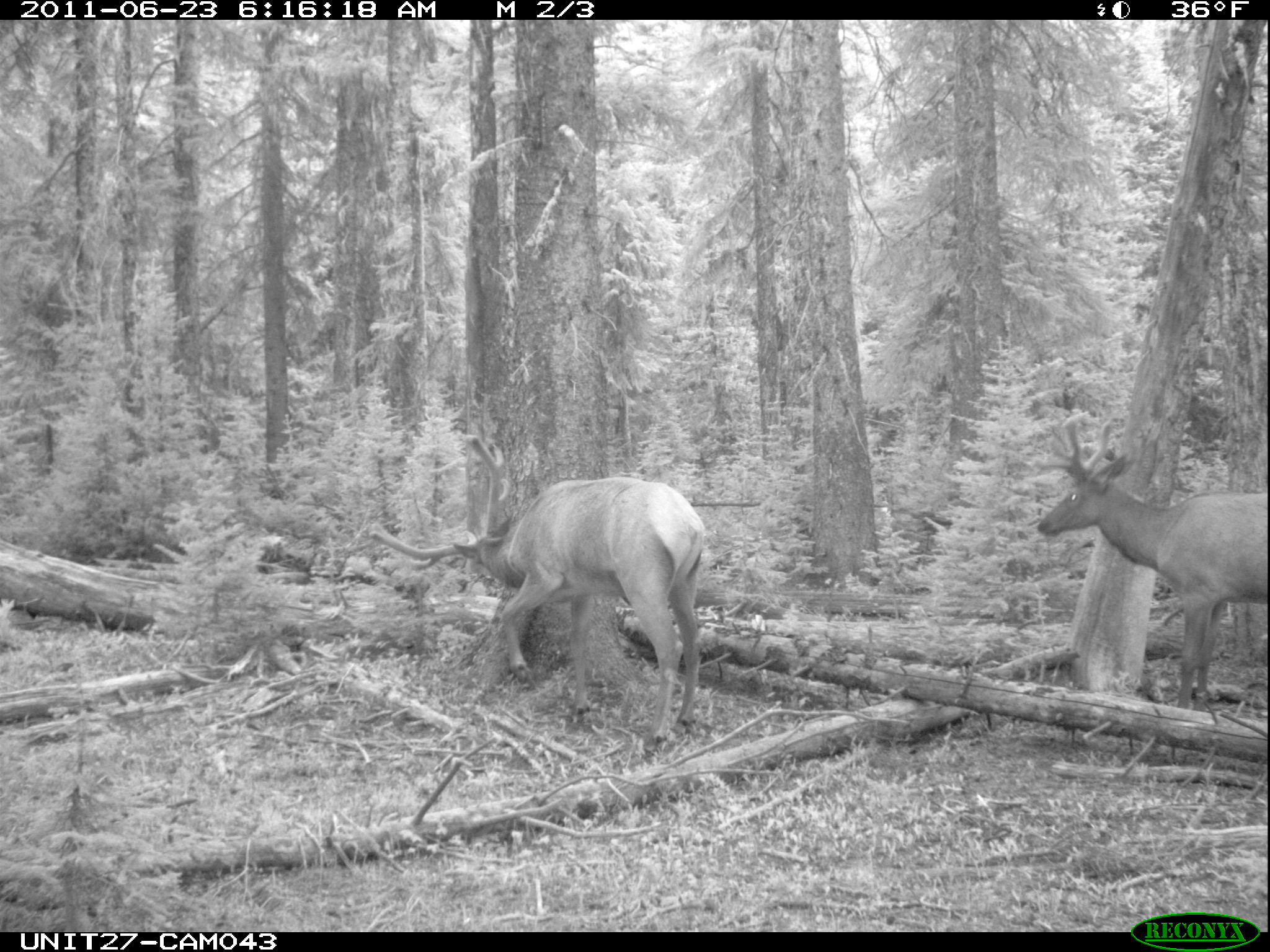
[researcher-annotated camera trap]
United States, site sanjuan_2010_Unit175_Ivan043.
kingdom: Animalia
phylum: Chordata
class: Mammalia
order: Artiodactyla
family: Cervidae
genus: Cervus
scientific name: Cervus elaphus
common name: red deer